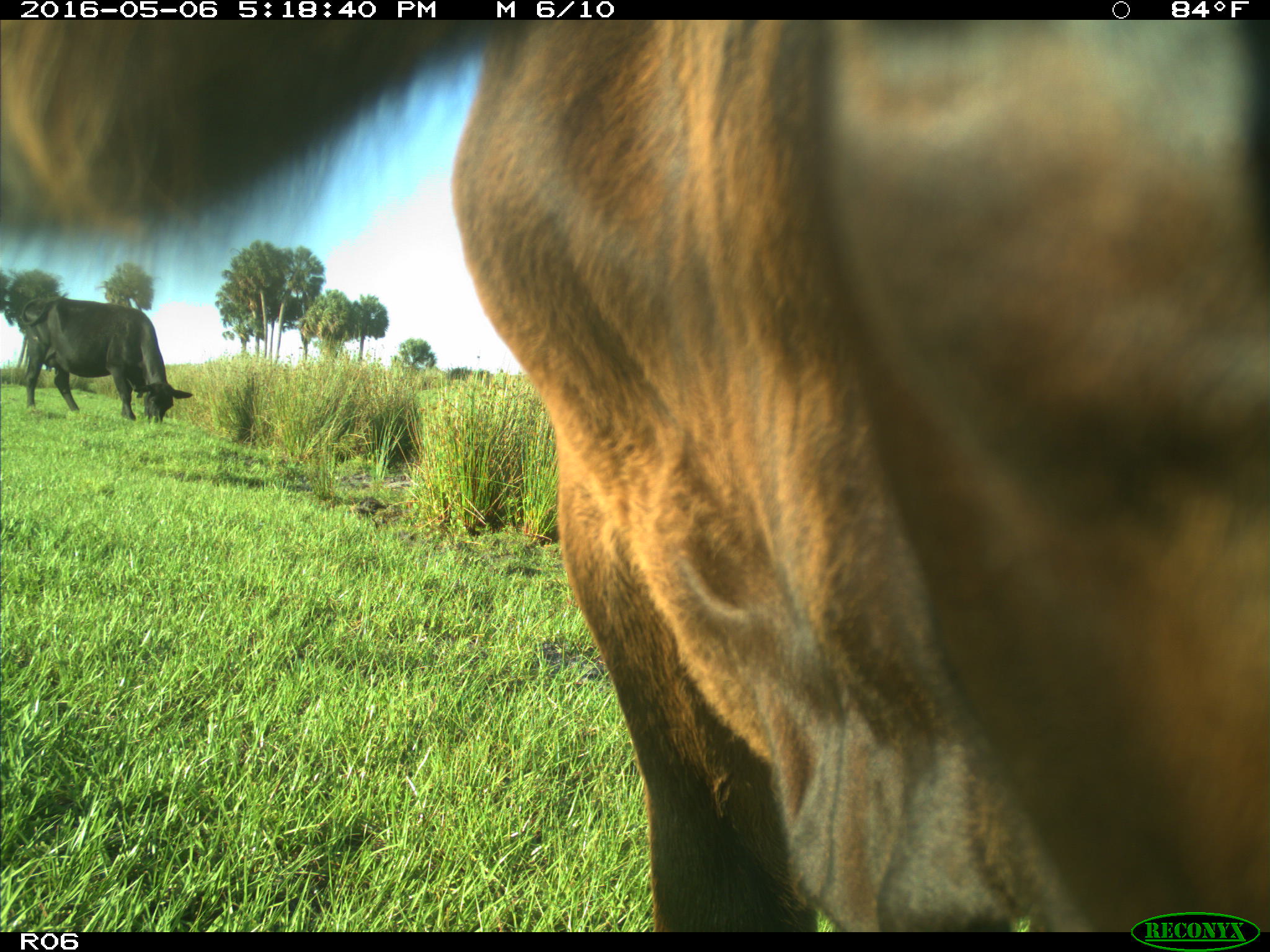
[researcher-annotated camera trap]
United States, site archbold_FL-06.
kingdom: Animalia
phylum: Chordata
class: Mammalia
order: Artiodactyla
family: Bovidae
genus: Bos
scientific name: Bos taurus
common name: domestic cow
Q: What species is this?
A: Bos taurus (domestic cow).